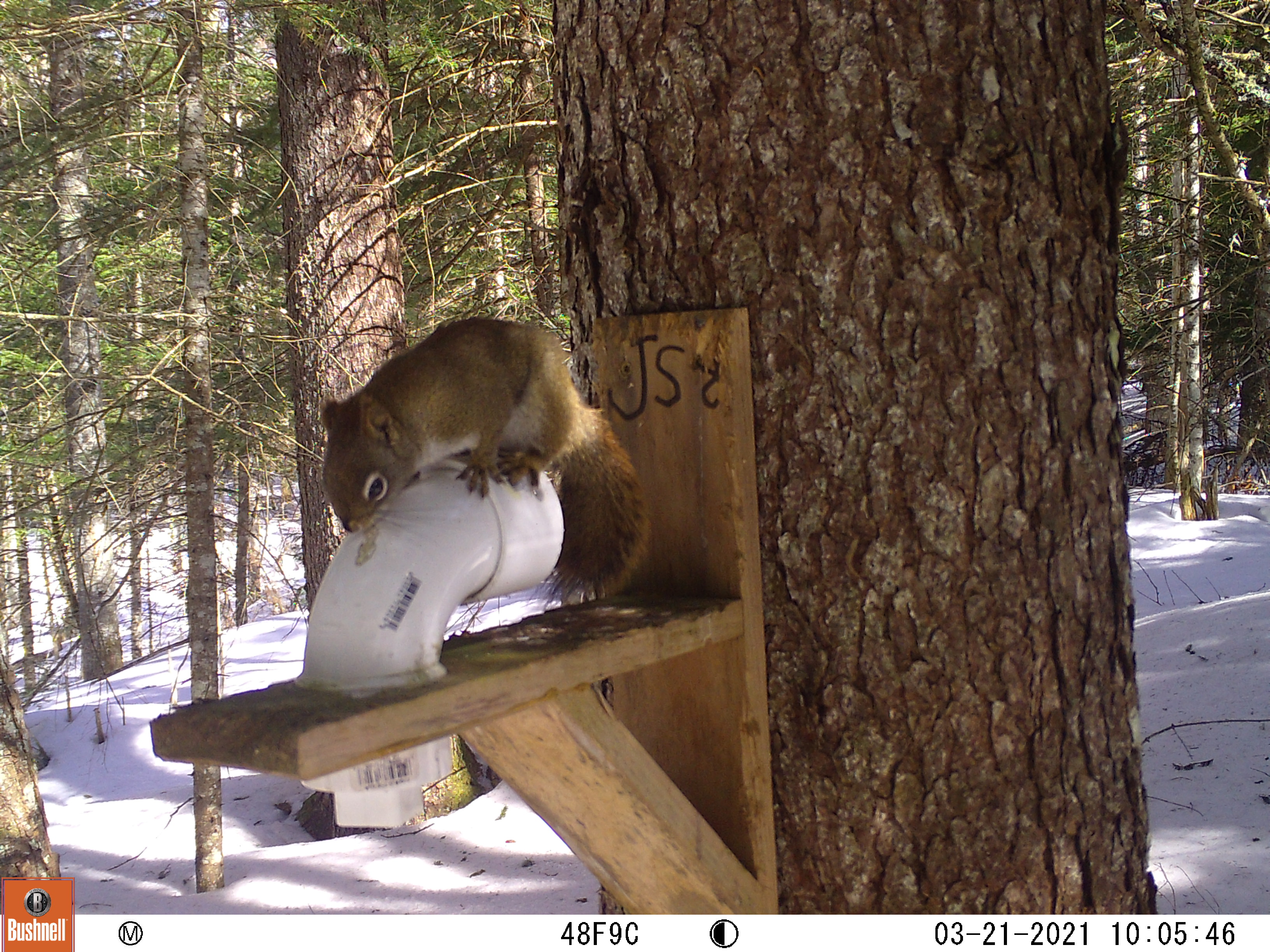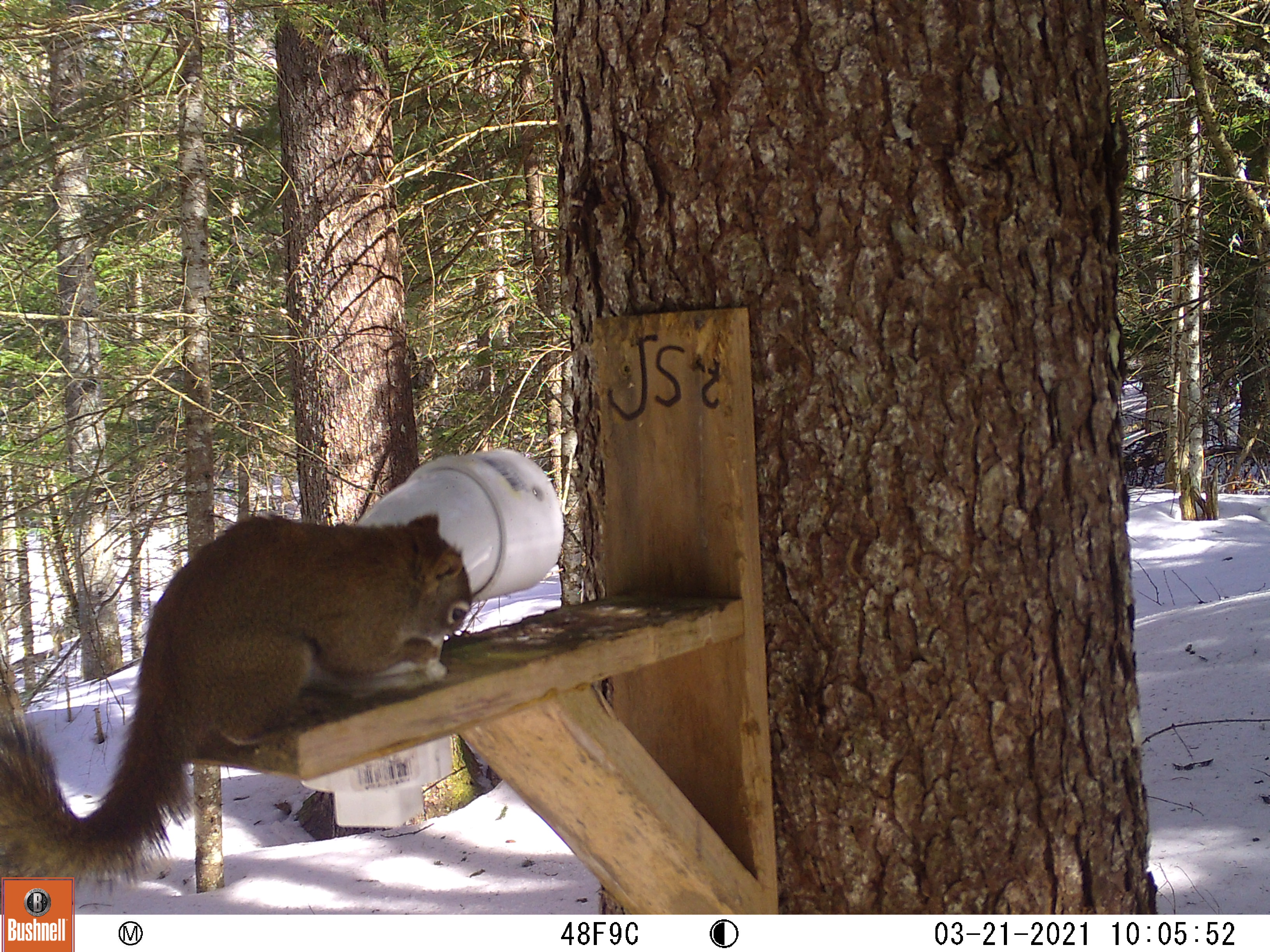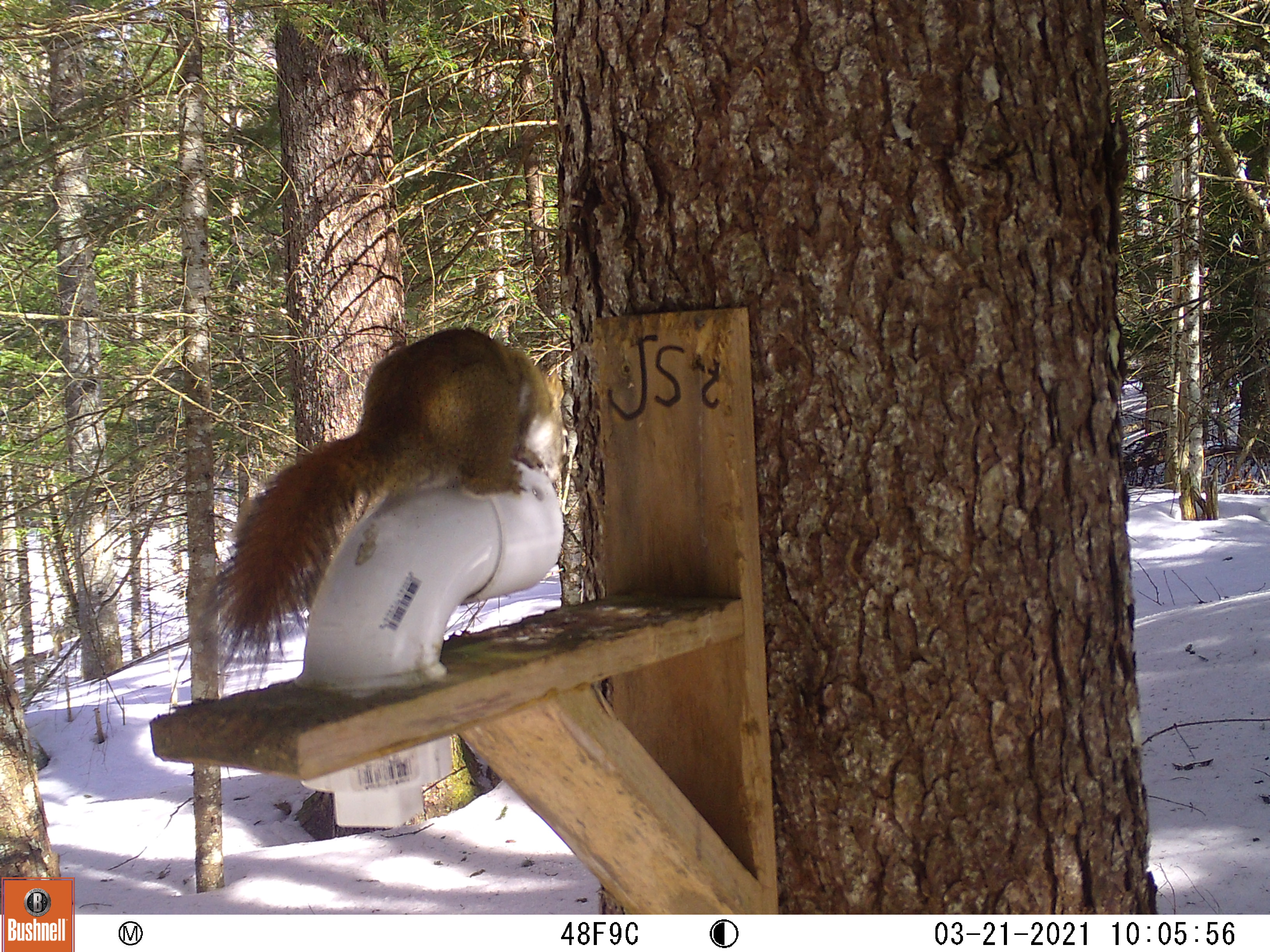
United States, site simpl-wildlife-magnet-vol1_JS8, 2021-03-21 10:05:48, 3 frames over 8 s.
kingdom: Animalia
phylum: Chordata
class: Mammalia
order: Rodentia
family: Sciuridae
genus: Tamiasciurus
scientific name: Tamiasciurus hudsonicus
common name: red squirrel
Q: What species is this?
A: Red squirrel (Tamiasciurus hudsonicus).